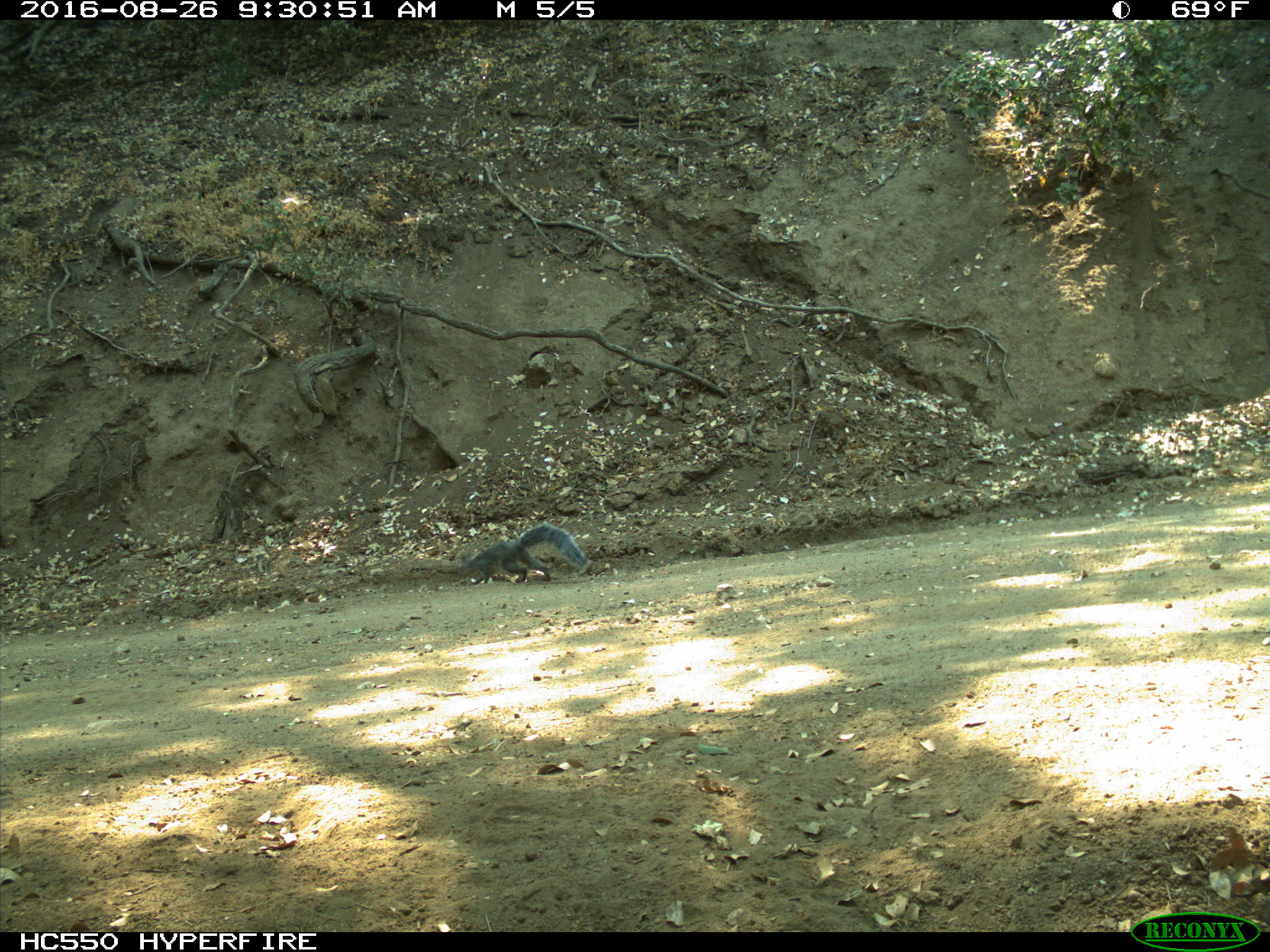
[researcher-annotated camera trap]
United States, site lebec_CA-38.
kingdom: Animalia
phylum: Chordata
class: Mammalia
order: Rodentia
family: Sciuridae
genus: Sciurus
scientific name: Sciurus carolinensis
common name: eastern gray squirrel